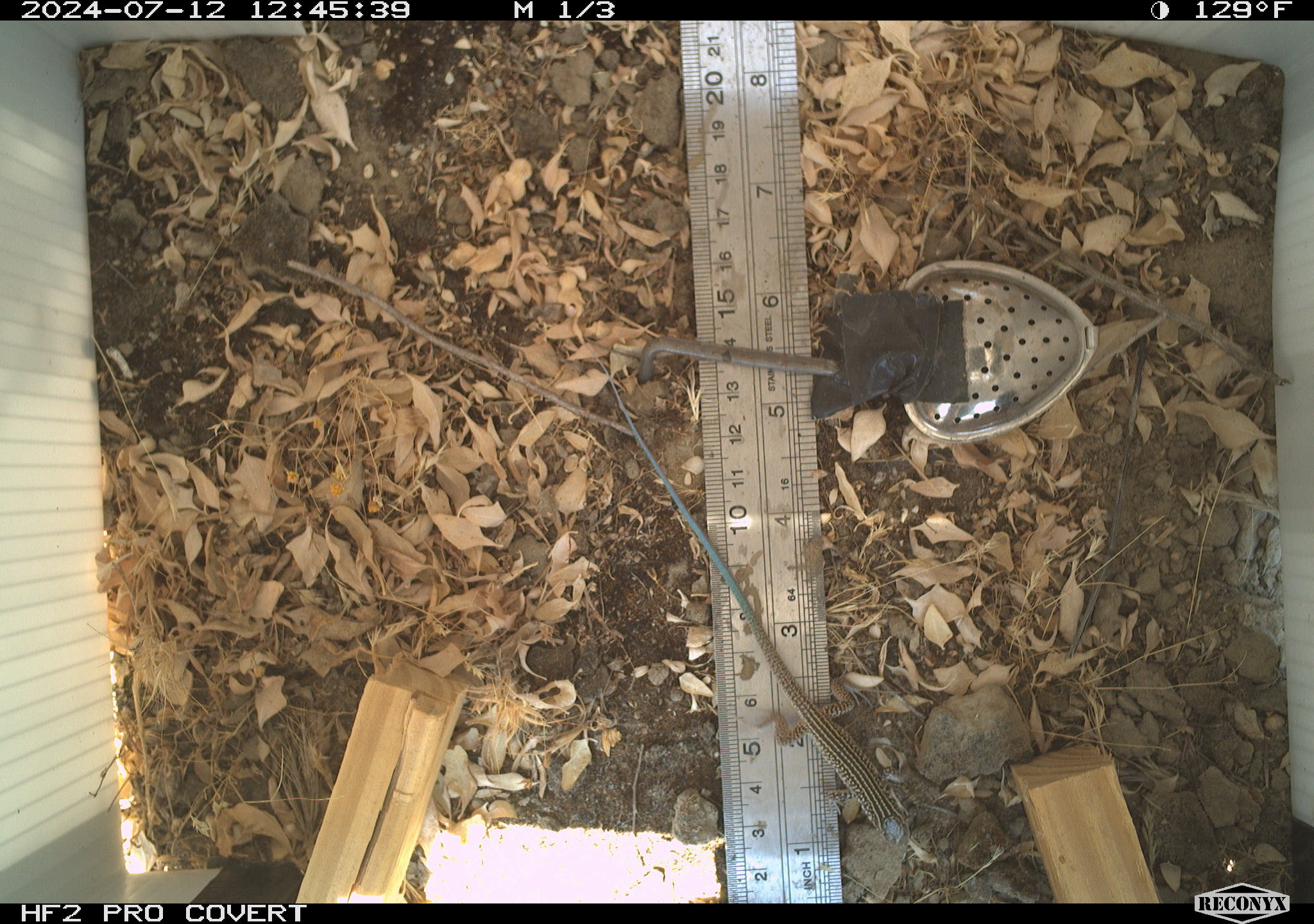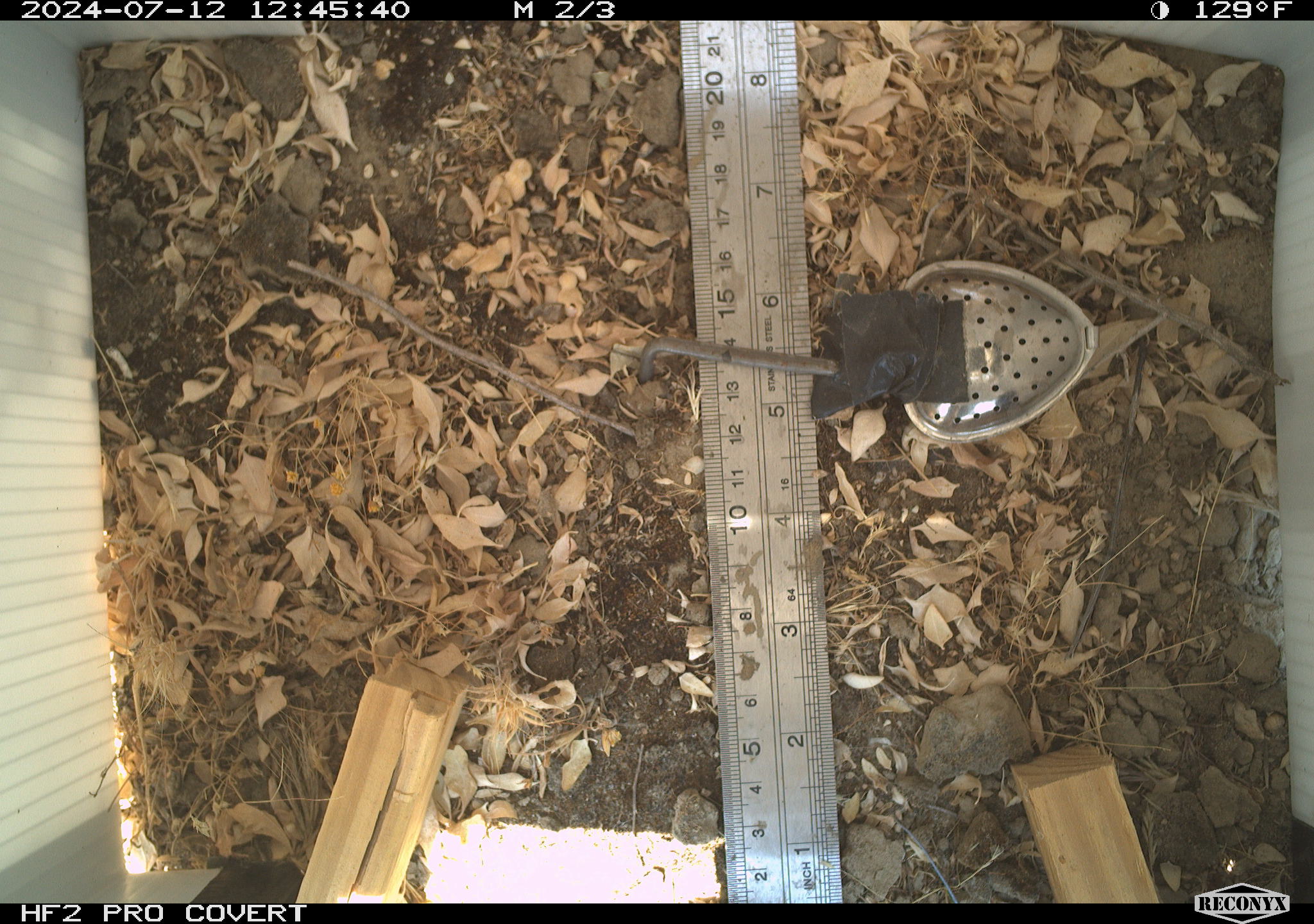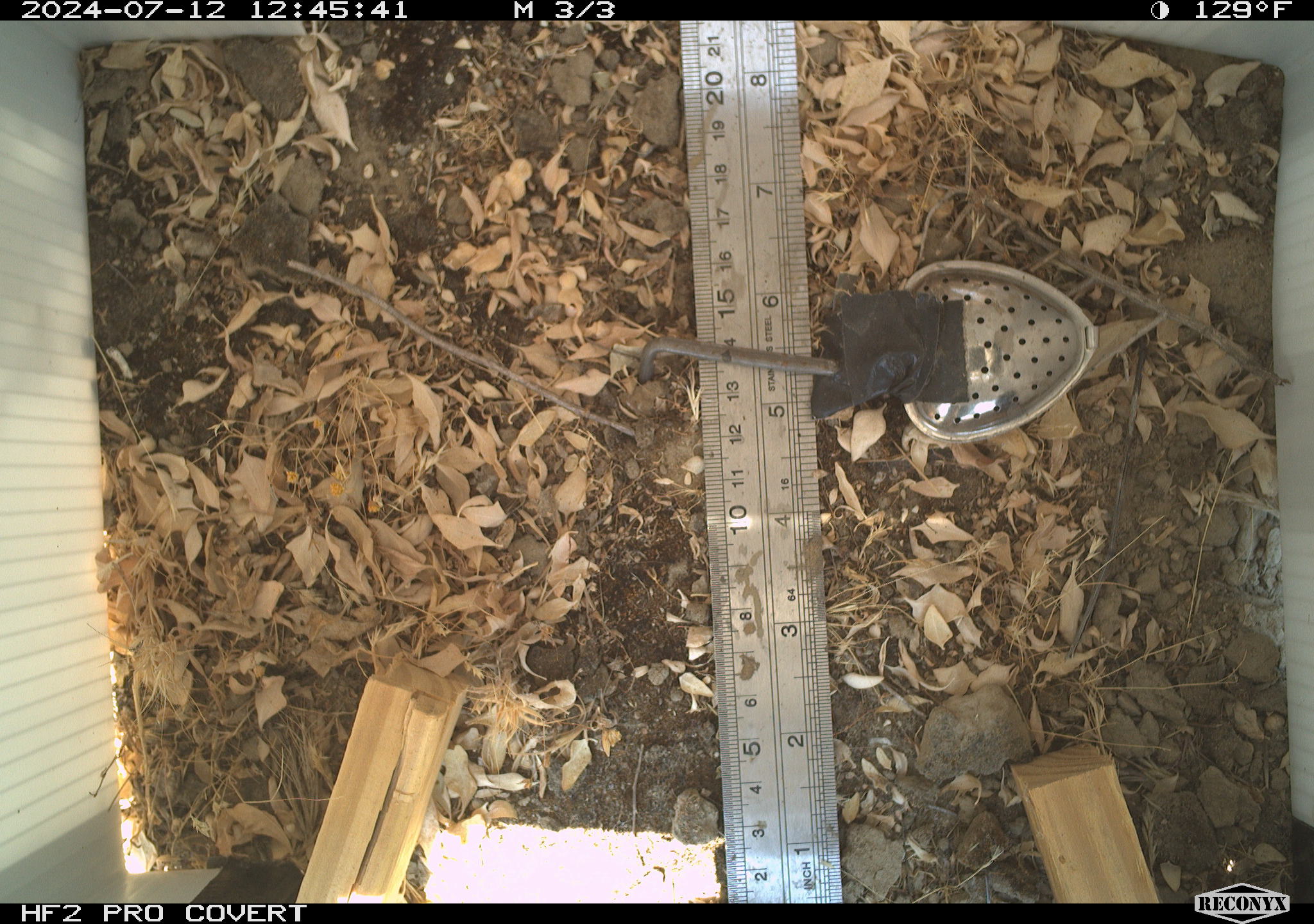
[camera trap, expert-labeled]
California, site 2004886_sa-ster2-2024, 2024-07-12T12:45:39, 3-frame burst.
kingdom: Animalia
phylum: Chordata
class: Reptilia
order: Squamata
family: Teiidae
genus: Aspidoscelis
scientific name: Aspidoscelis tigris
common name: western whiptail